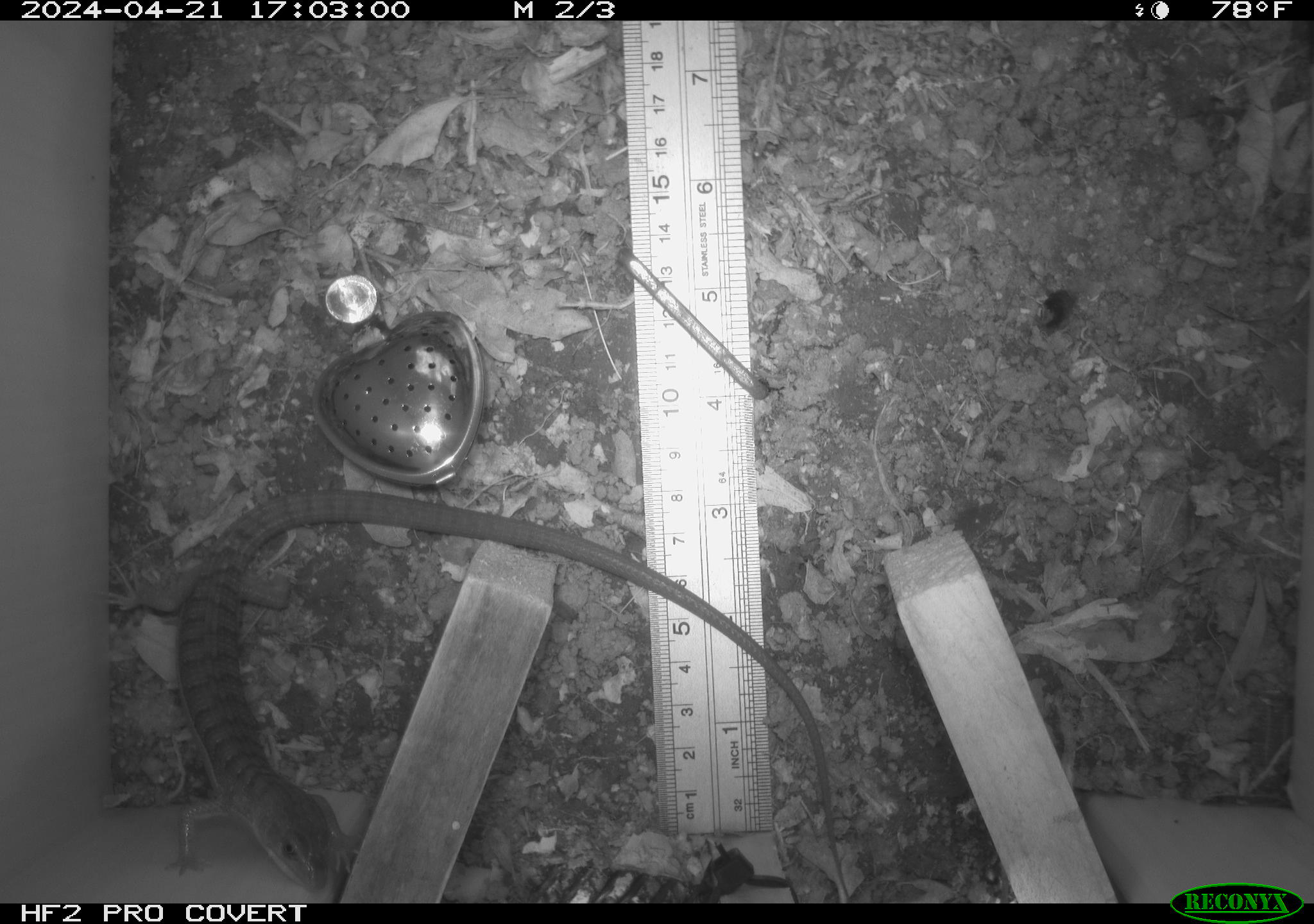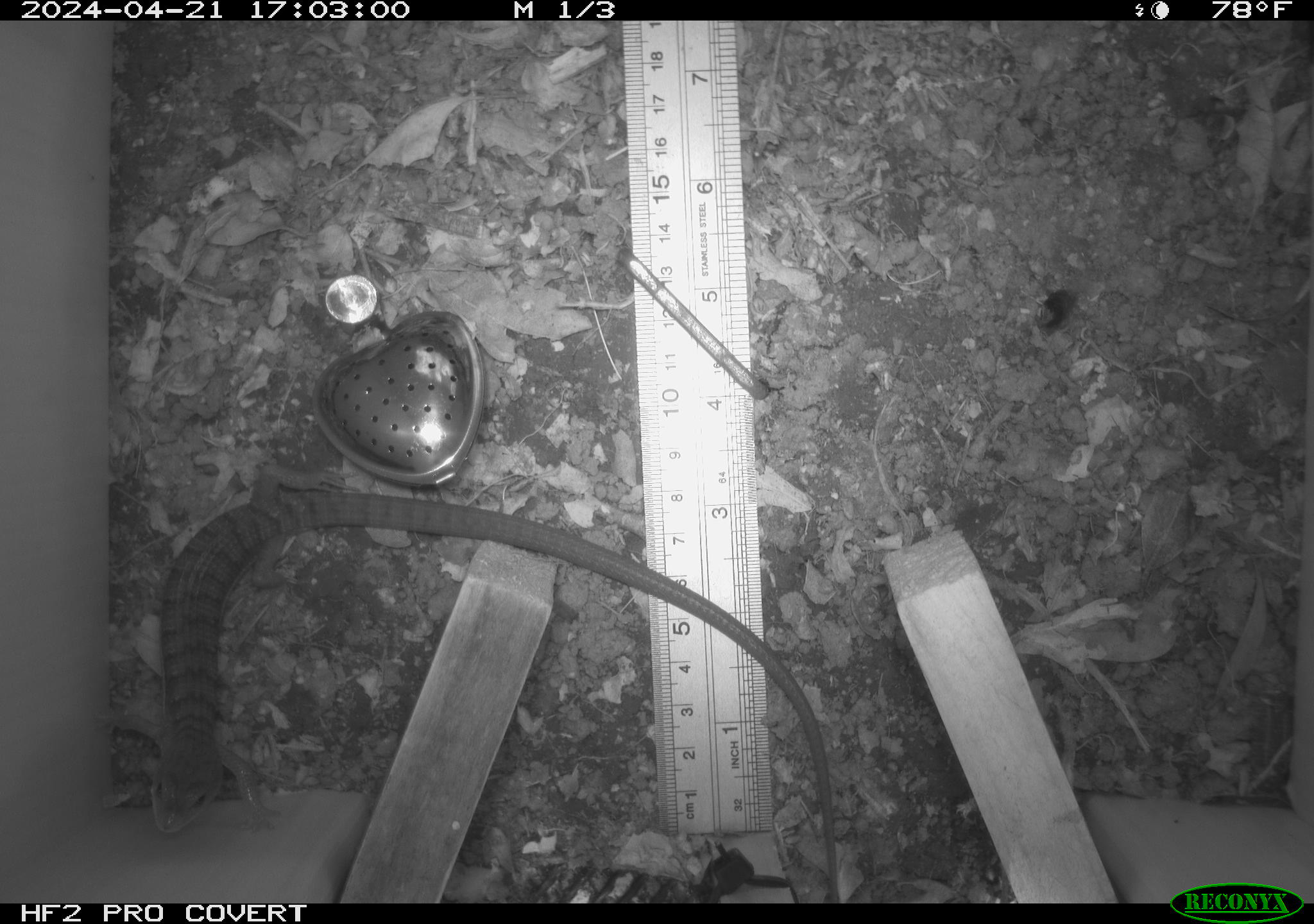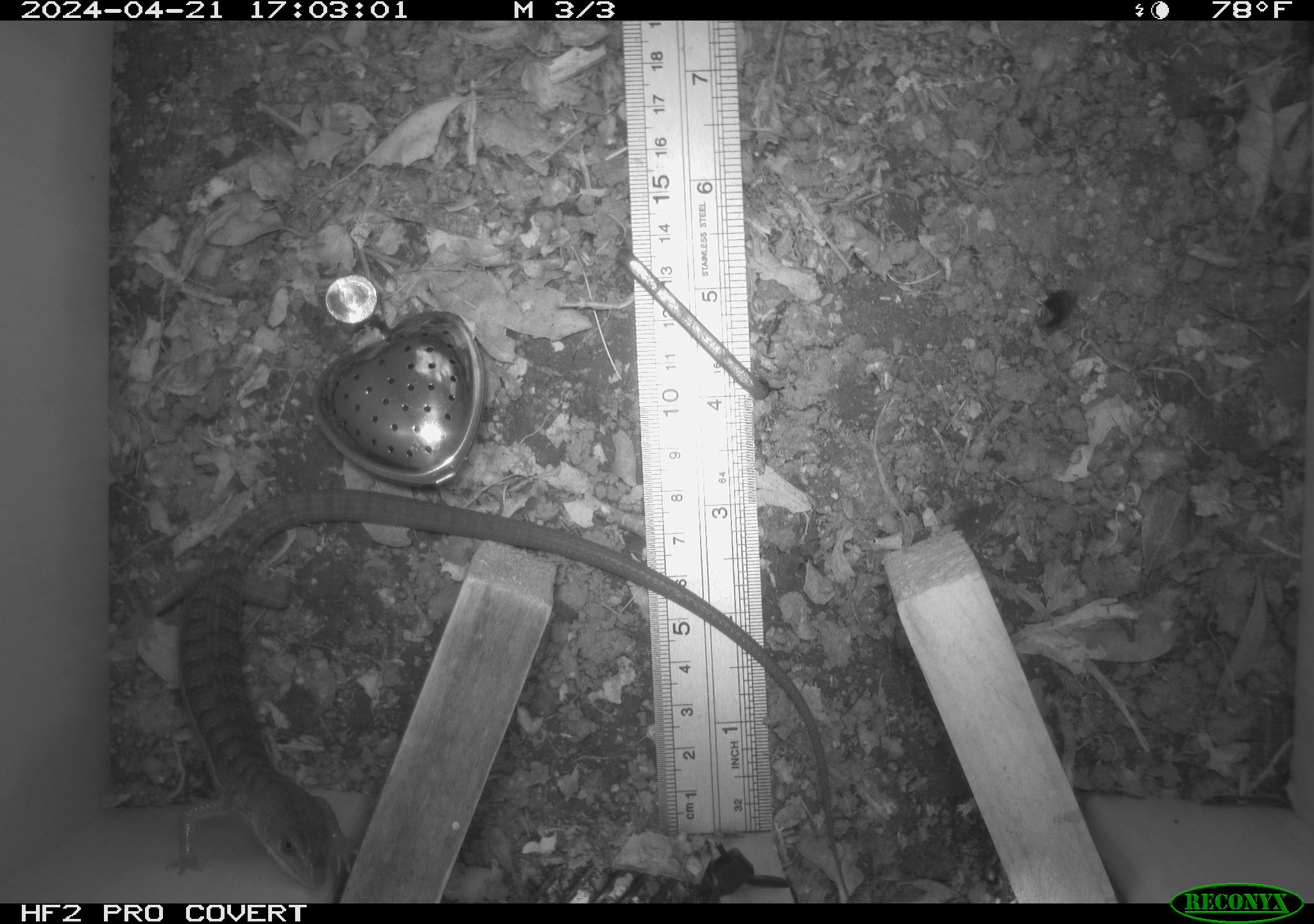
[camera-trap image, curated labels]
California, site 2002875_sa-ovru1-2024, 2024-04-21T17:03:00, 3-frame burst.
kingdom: Animalia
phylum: Chordata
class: Reptilia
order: Squamata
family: Anguidae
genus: Elgaria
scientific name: Elgaria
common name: alligator lizards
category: elgaria species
Elgaria species (alligator lizards) (Elgaria).